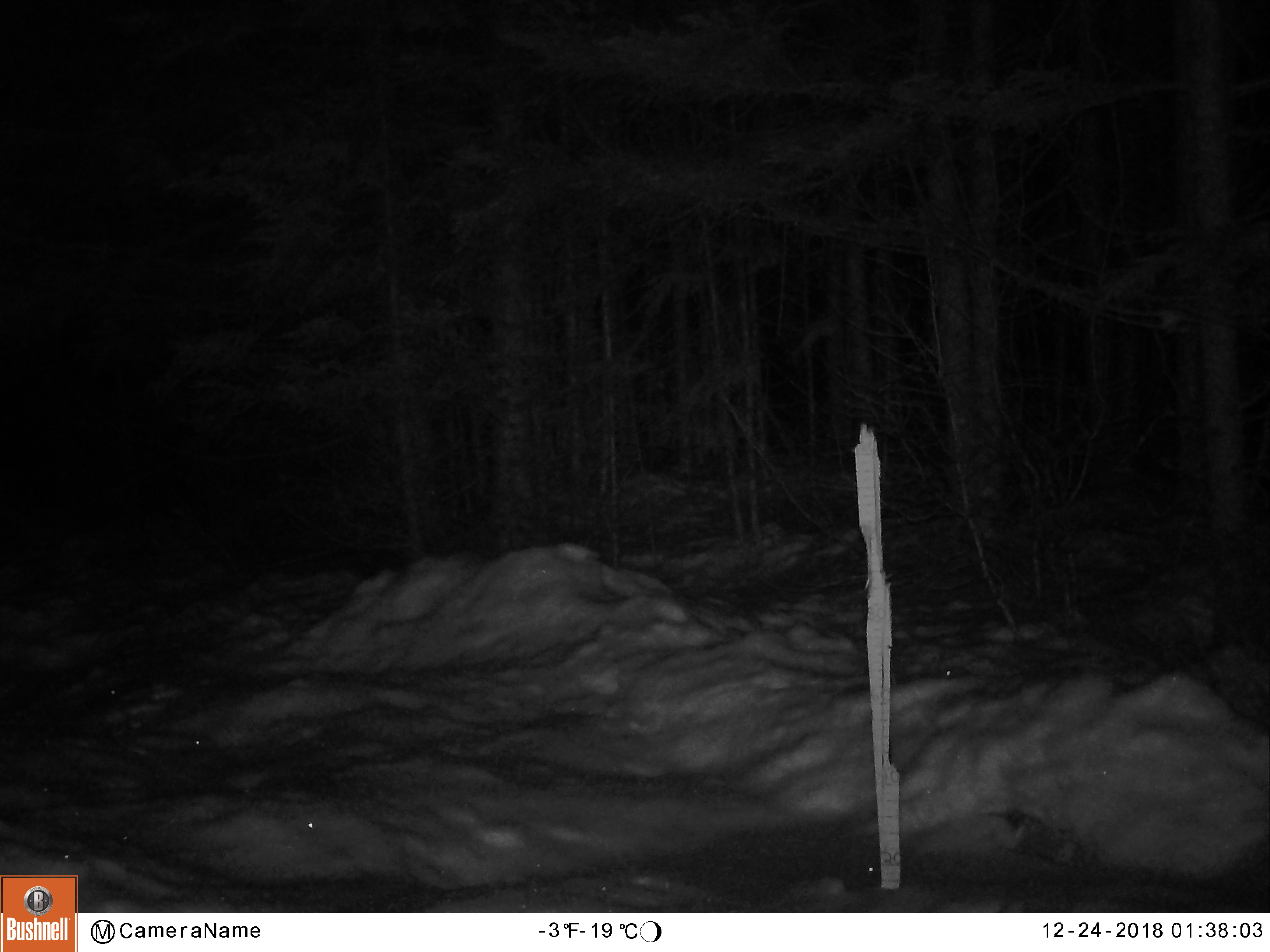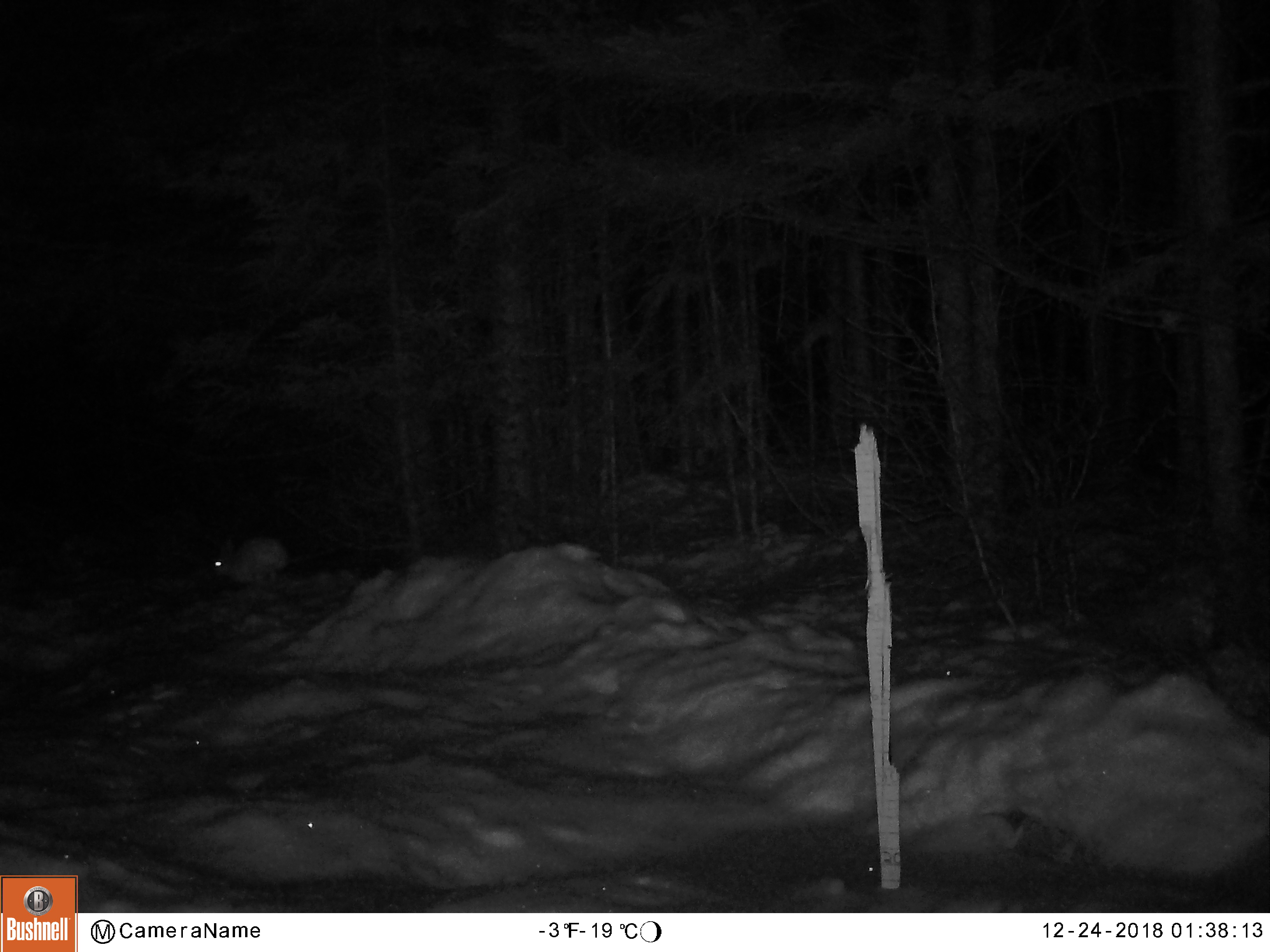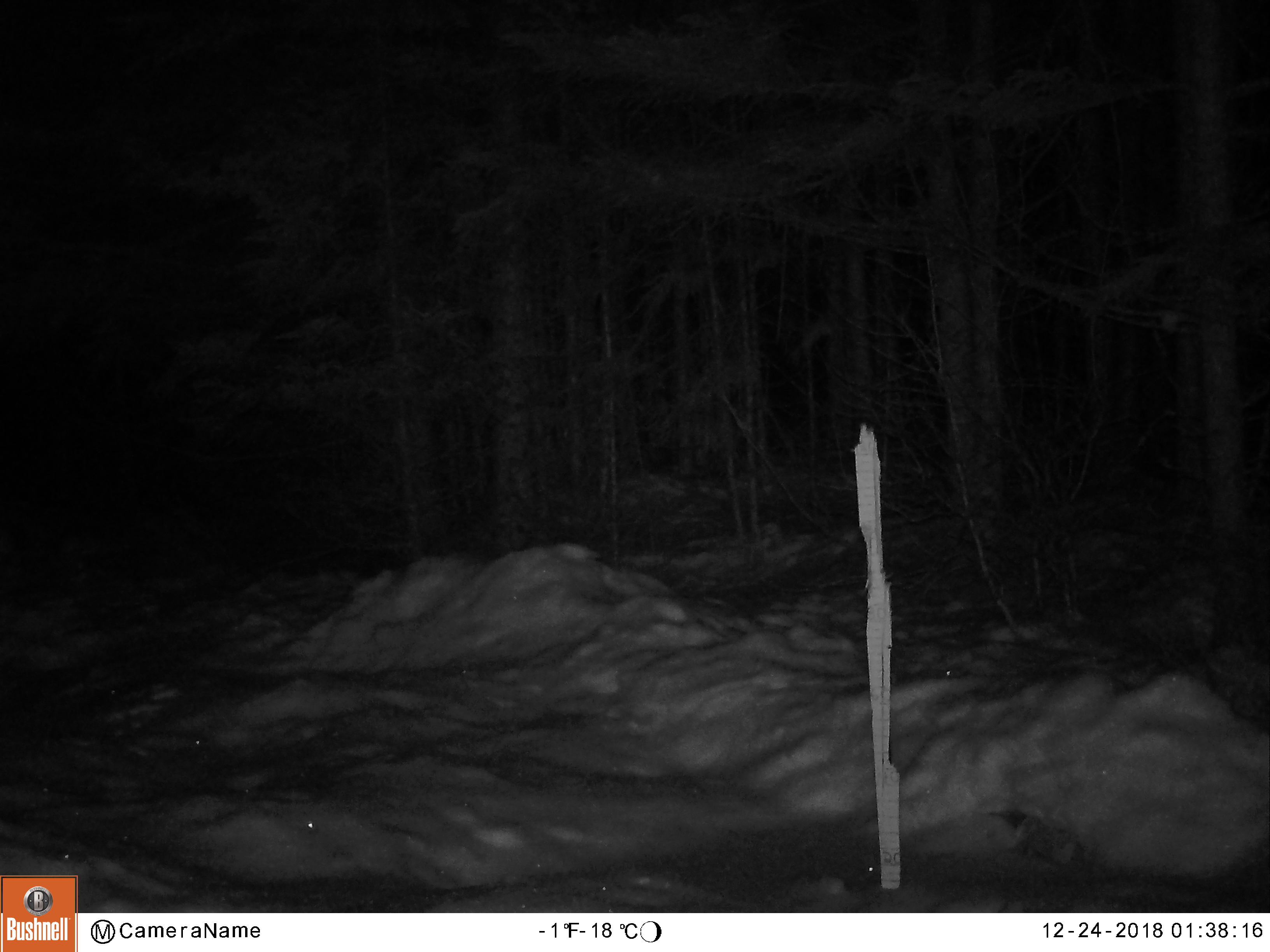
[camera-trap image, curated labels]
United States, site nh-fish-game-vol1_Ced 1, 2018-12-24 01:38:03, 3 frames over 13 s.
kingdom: Animalia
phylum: Chordata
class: Mammalia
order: Lagomorpha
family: Leporidae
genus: Lepus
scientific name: Lepus americanus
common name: snowshoe hare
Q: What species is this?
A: Snowshoe hare (Lepus americanus).